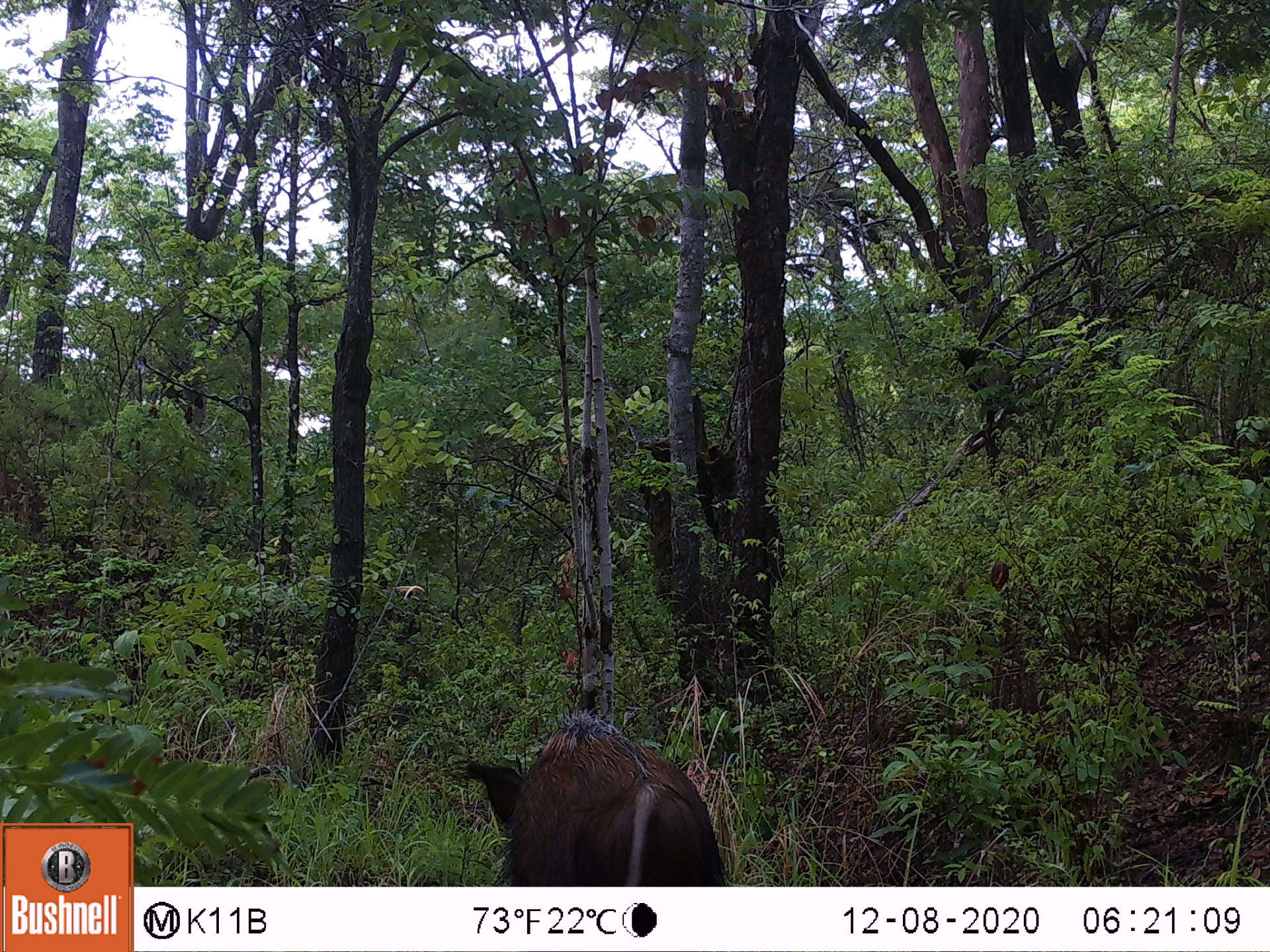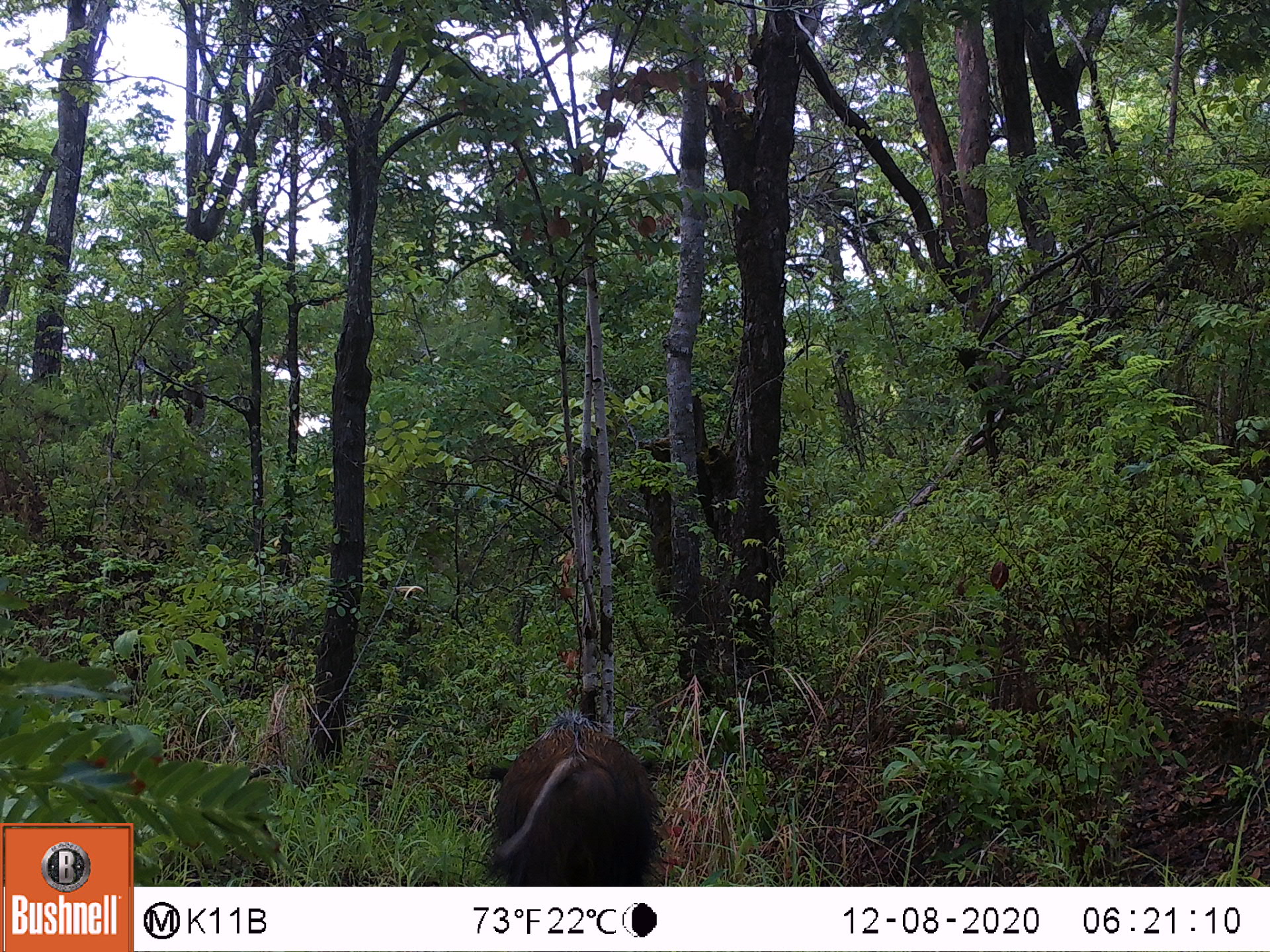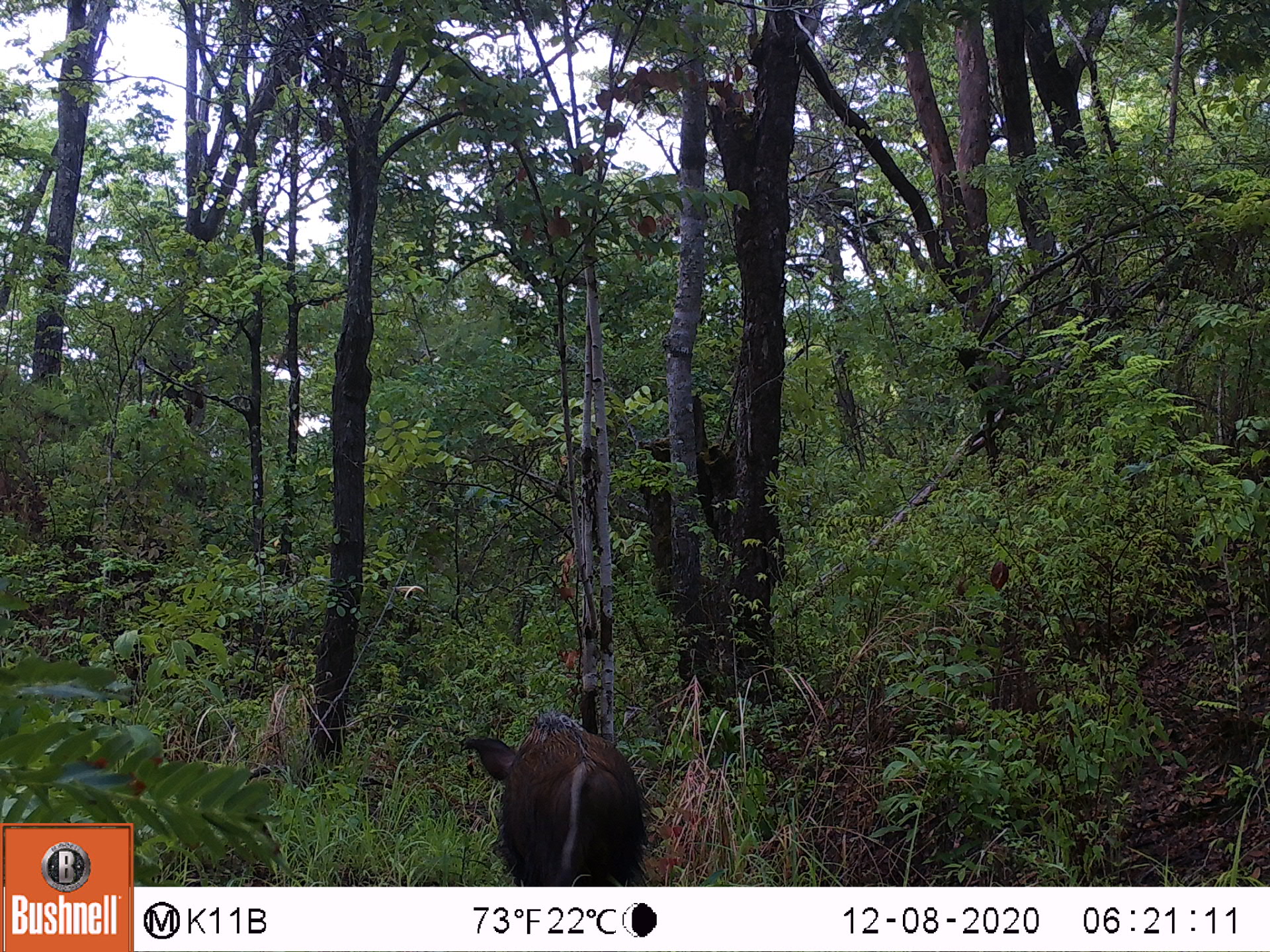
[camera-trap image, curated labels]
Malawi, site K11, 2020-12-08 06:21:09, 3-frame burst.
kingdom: Animalia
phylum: Chordata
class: Mammalia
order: Artiodactyla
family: Suidae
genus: Potamochoerus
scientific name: Potamochoerus larvatus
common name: bushpig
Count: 1.